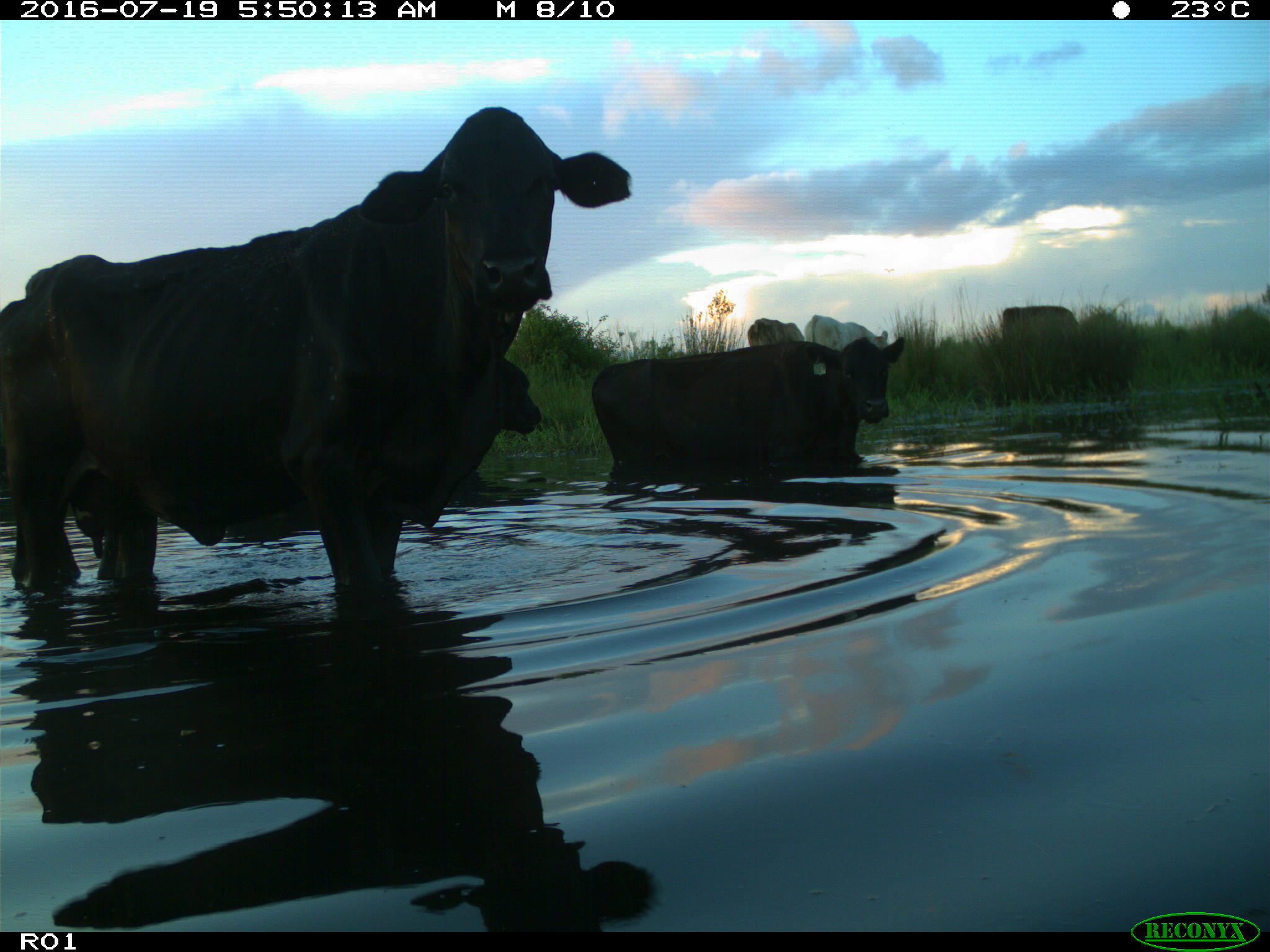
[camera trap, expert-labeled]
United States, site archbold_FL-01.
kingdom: Animalia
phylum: Chordata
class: Mammalia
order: Artiodactyla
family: Bovidae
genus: Bos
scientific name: Bos taurus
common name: domestic cow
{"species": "Bos taurus (domestic cow)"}